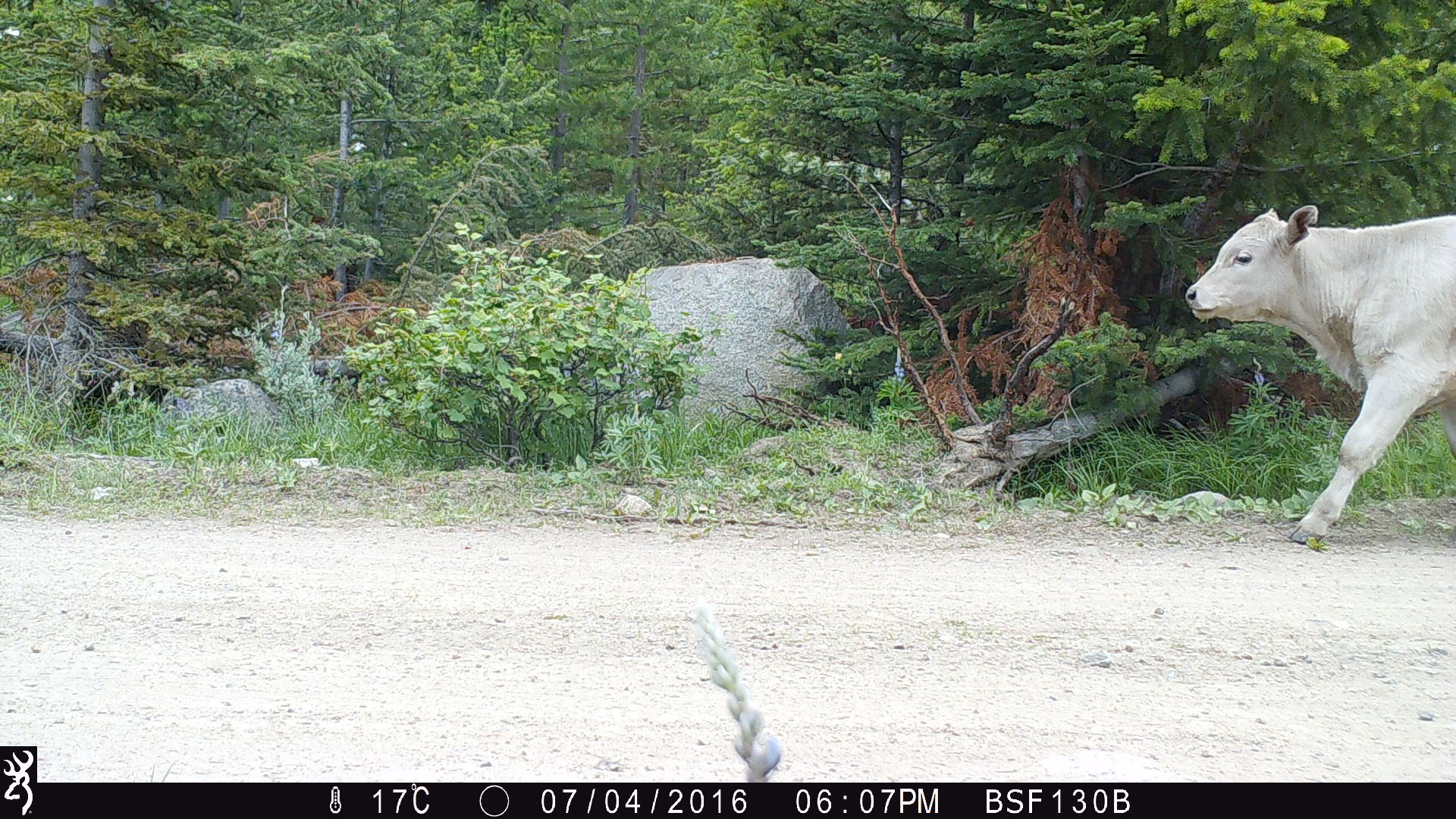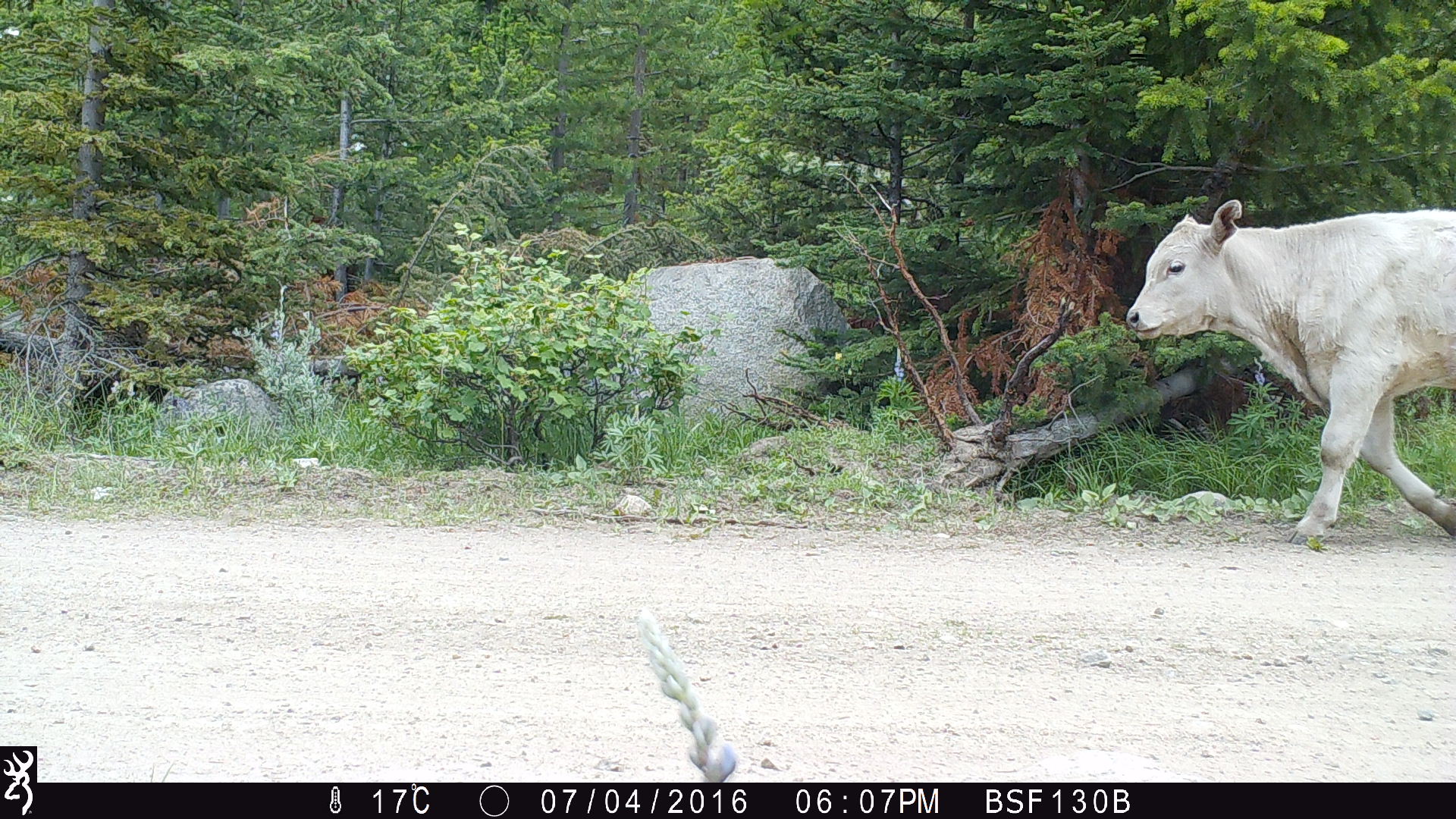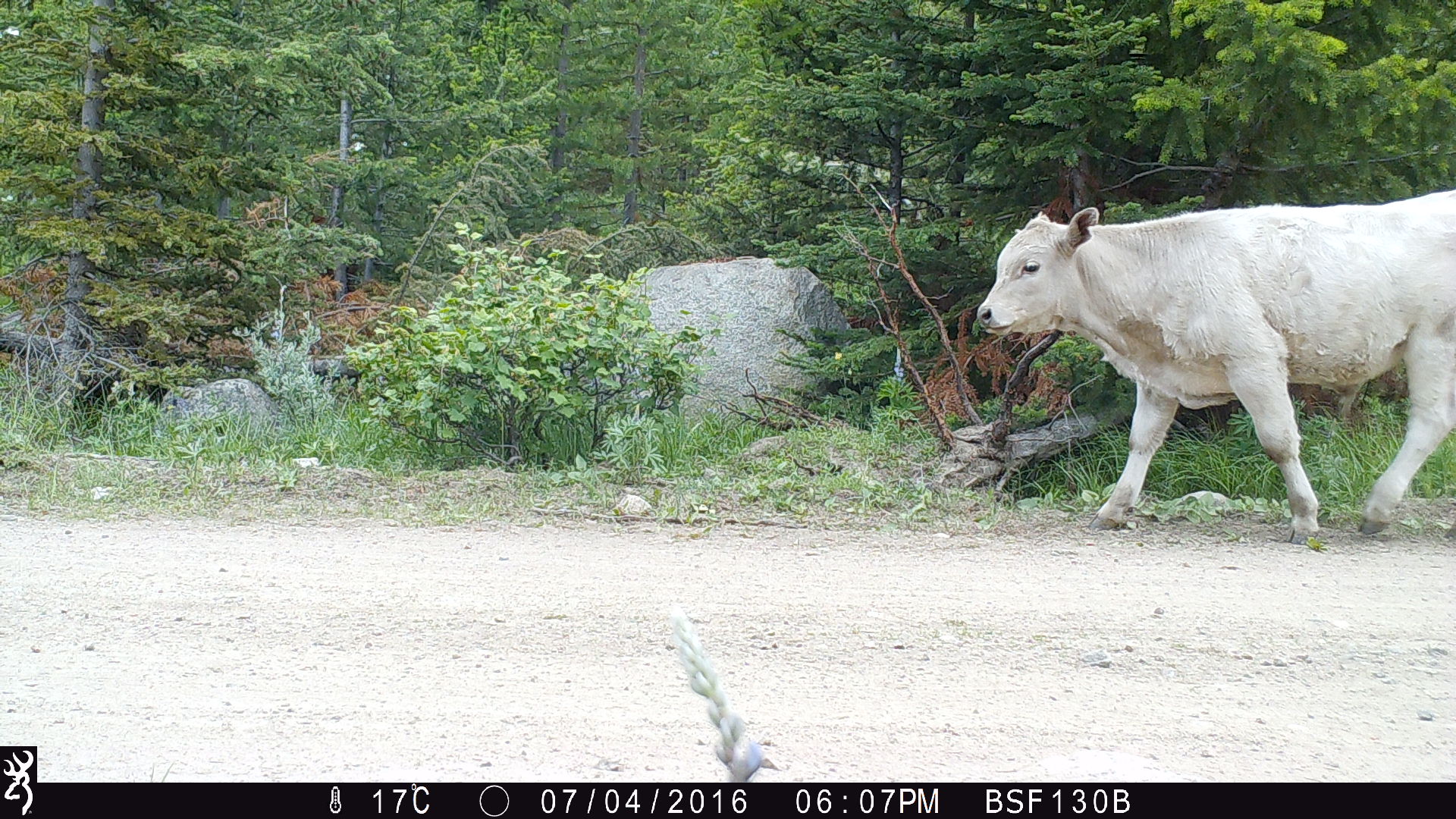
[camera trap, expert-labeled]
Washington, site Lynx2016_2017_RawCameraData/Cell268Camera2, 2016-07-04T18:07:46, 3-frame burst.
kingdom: Animalia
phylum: Chordata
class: Mammalia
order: Artiodactyla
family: Bovidae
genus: Bos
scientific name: Bos taurus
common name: domestic cattle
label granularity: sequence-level